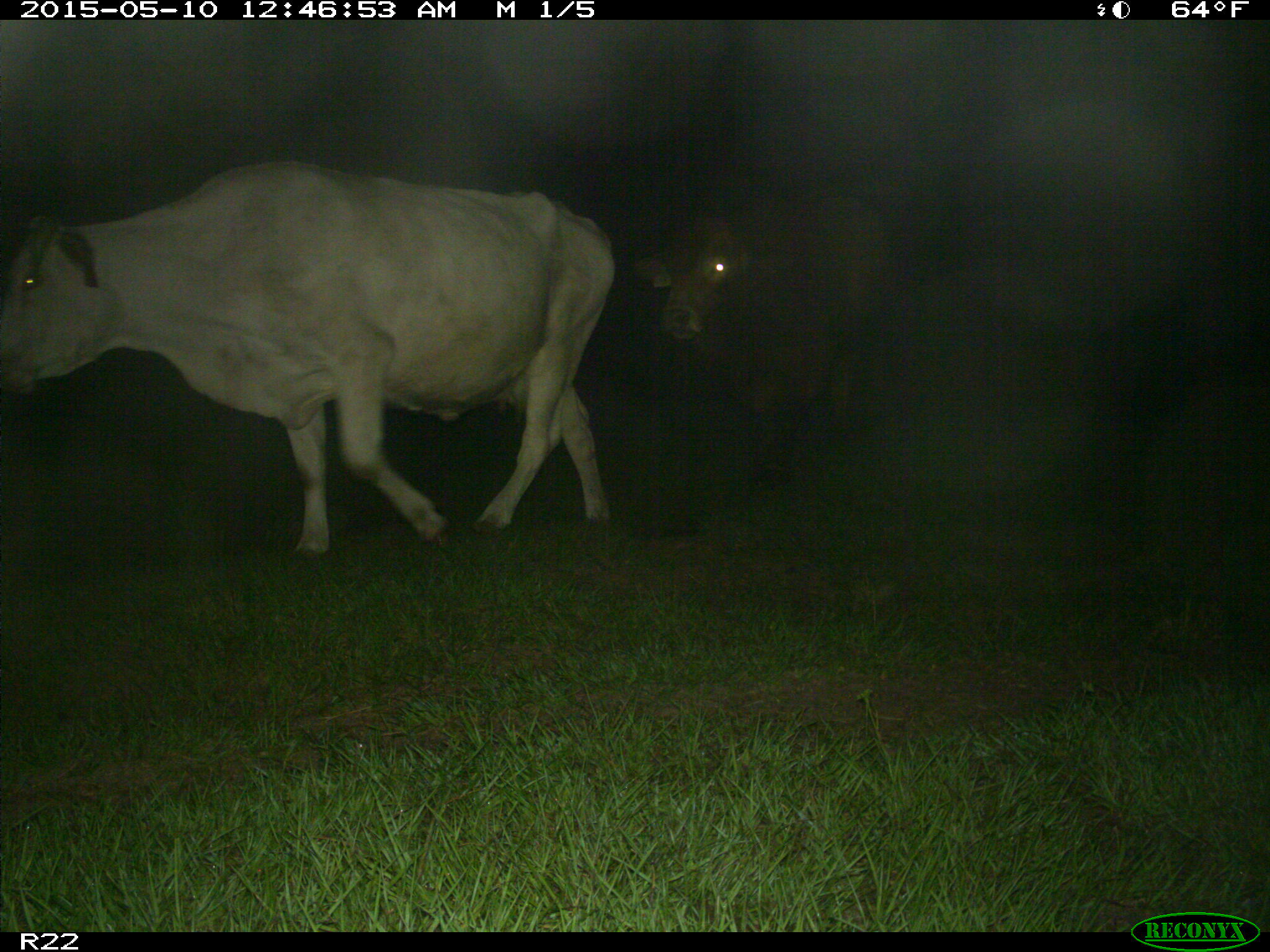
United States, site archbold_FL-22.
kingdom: Animalia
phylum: Chordata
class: Mammalia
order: Artiodactyla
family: Bovidae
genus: Bos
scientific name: Bos taurus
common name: domestic cow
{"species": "Bos taurus (domestic cow)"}